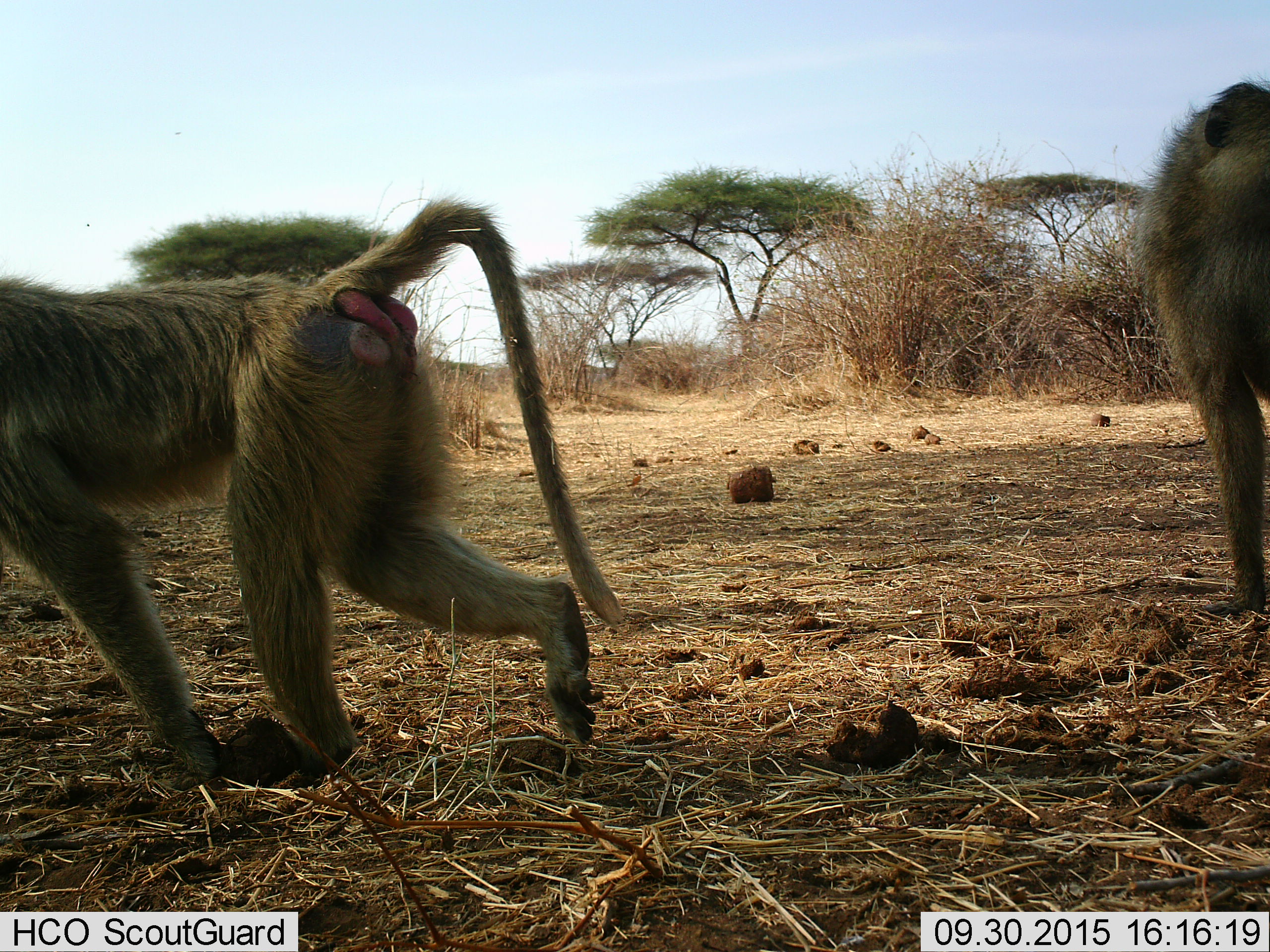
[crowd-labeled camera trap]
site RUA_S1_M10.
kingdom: Animalia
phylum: Chordata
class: Mammalia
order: Primates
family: Cercopithecidae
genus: Papio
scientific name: Papio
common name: baboon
Baboon (Papio), count 2. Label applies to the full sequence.